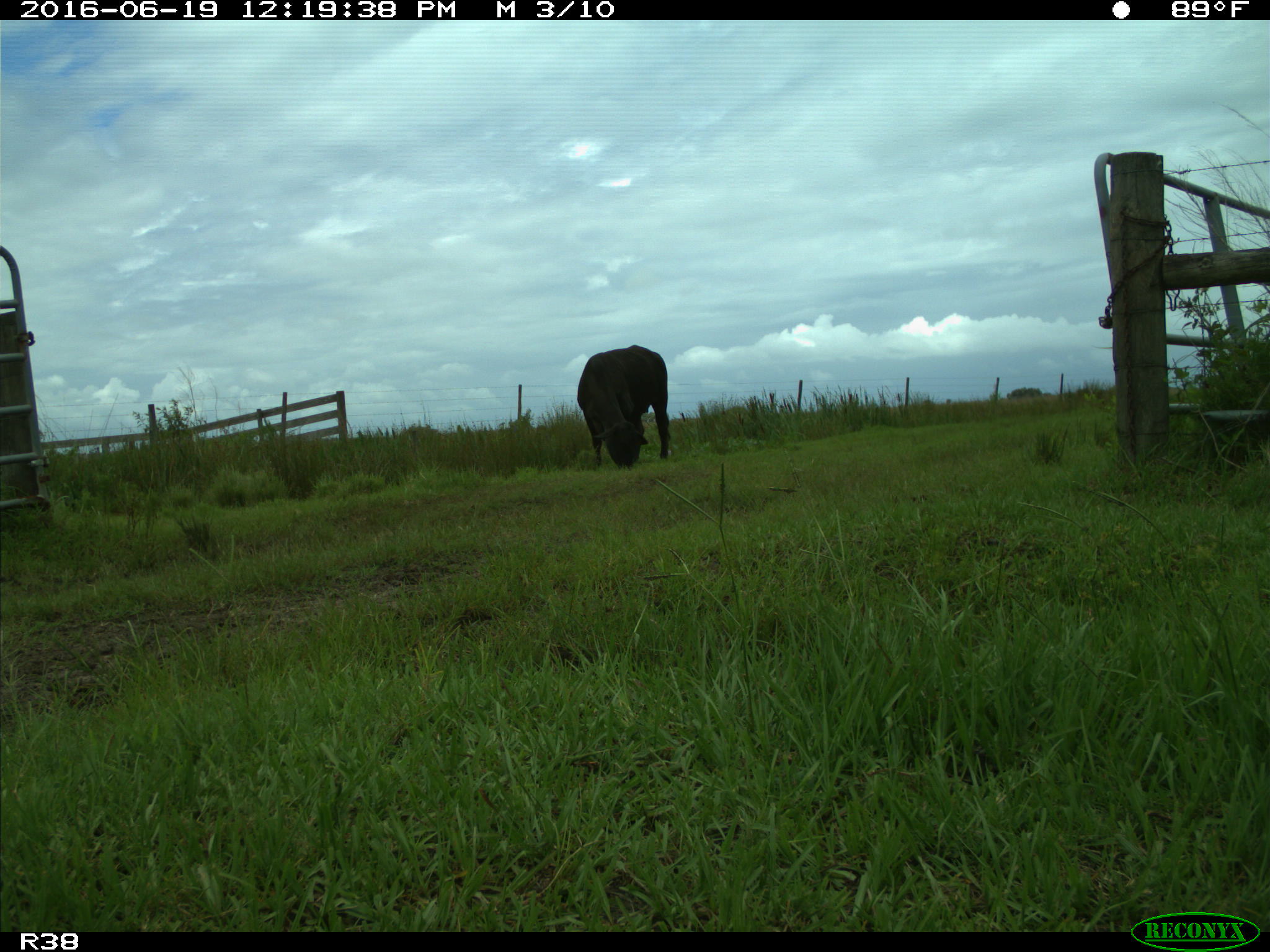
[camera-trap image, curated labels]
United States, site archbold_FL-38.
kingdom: Animalia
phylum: Chordata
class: Mammalia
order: Artiodactyla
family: Bovidae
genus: Bos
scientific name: Bos taurus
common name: domestic cow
Bos taurus (domestic cow).